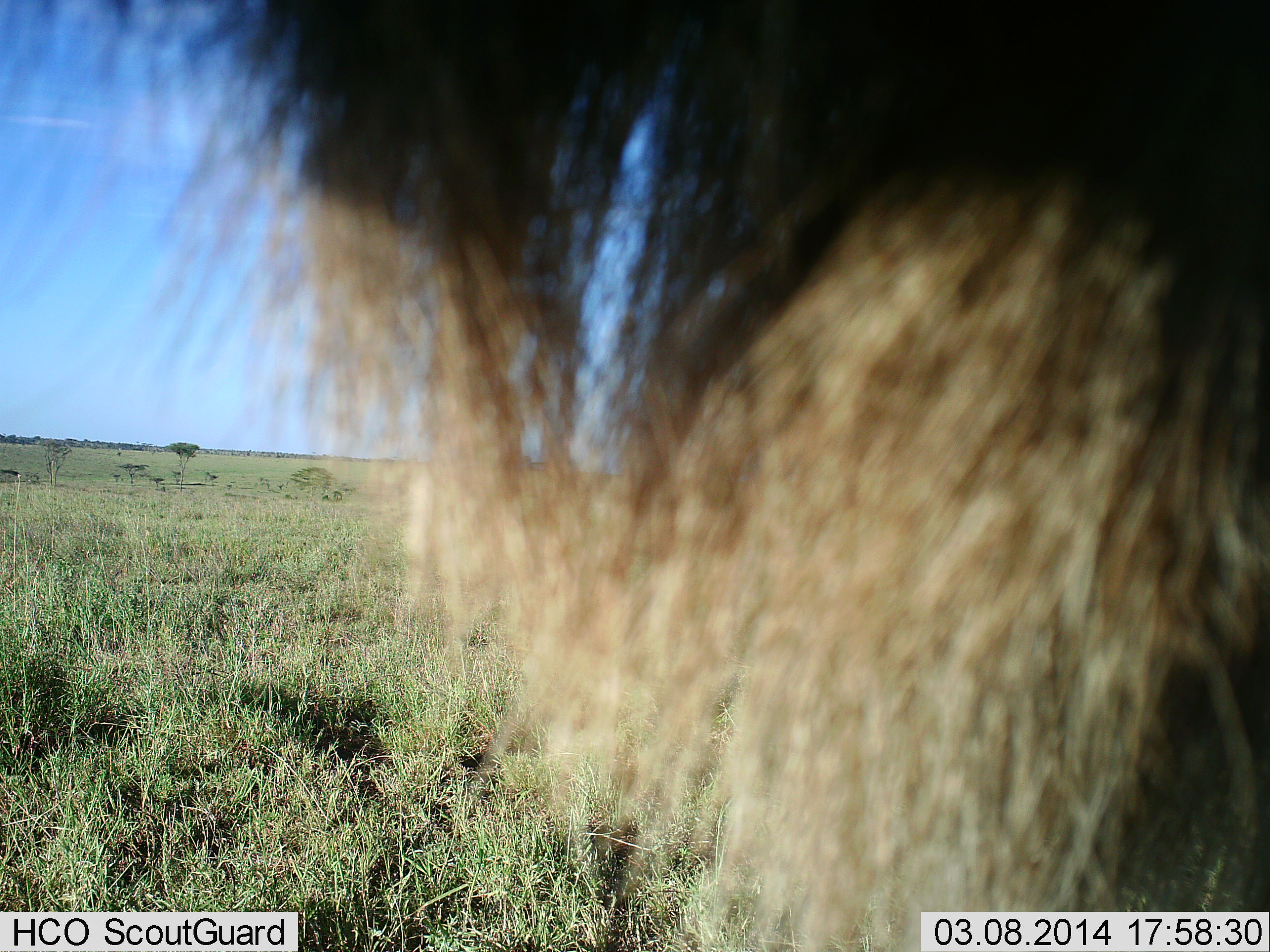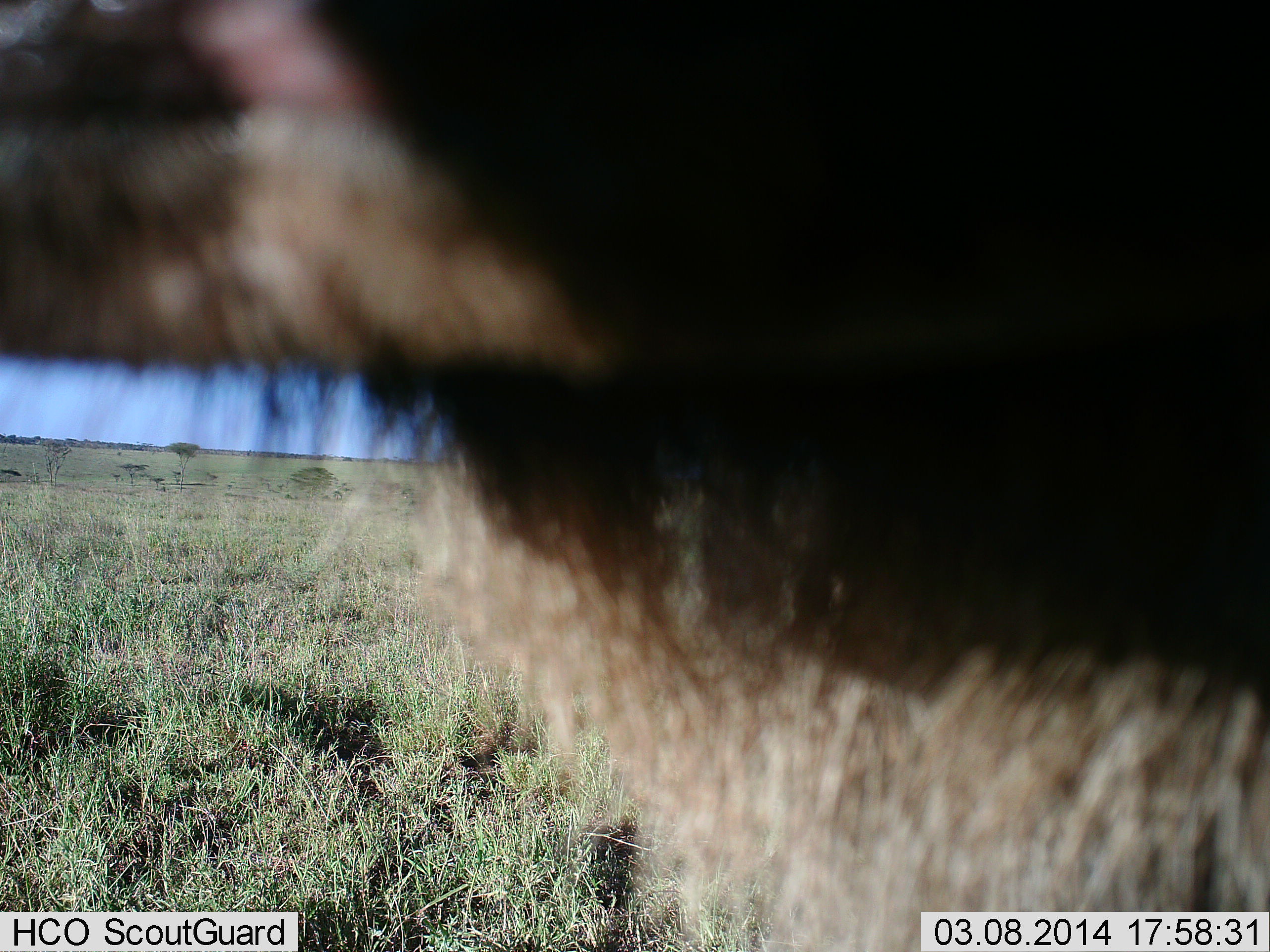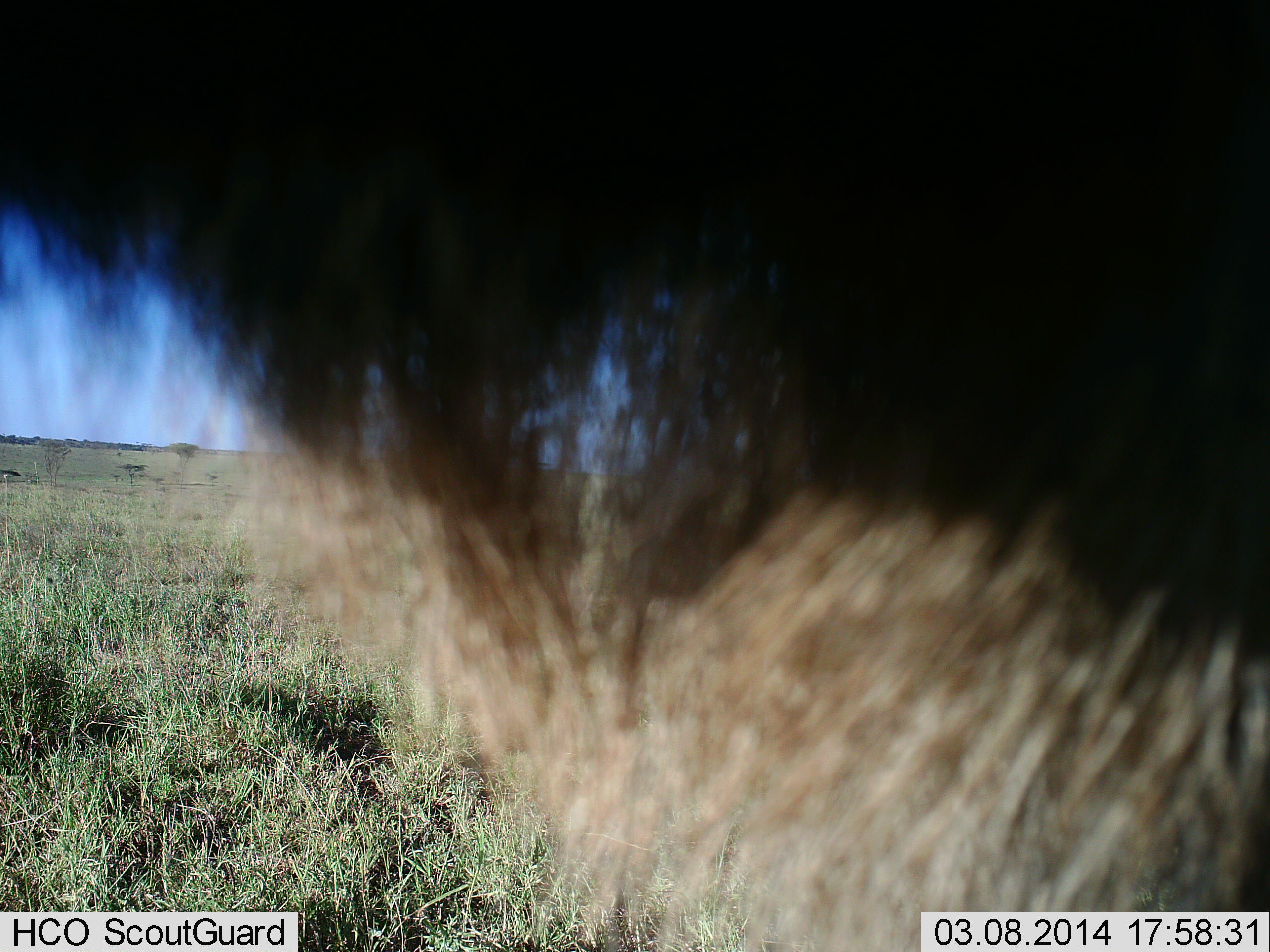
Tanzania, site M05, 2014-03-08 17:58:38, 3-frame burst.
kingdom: Animalia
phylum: Chordata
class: Mammalia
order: Artiodactyla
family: Bovidae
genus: Connochaetes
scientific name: Connochaetes taurinus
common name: blue wildebeest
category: wildebeest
Wildebeest (blue wildebeest) (Connochaetes taurinus), count 1. Behavior (volunteer vote fractions): standing 60%, resting 10%, moving 20%, interacting 10%. Young present (vote fraction): 0%. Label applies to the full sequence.